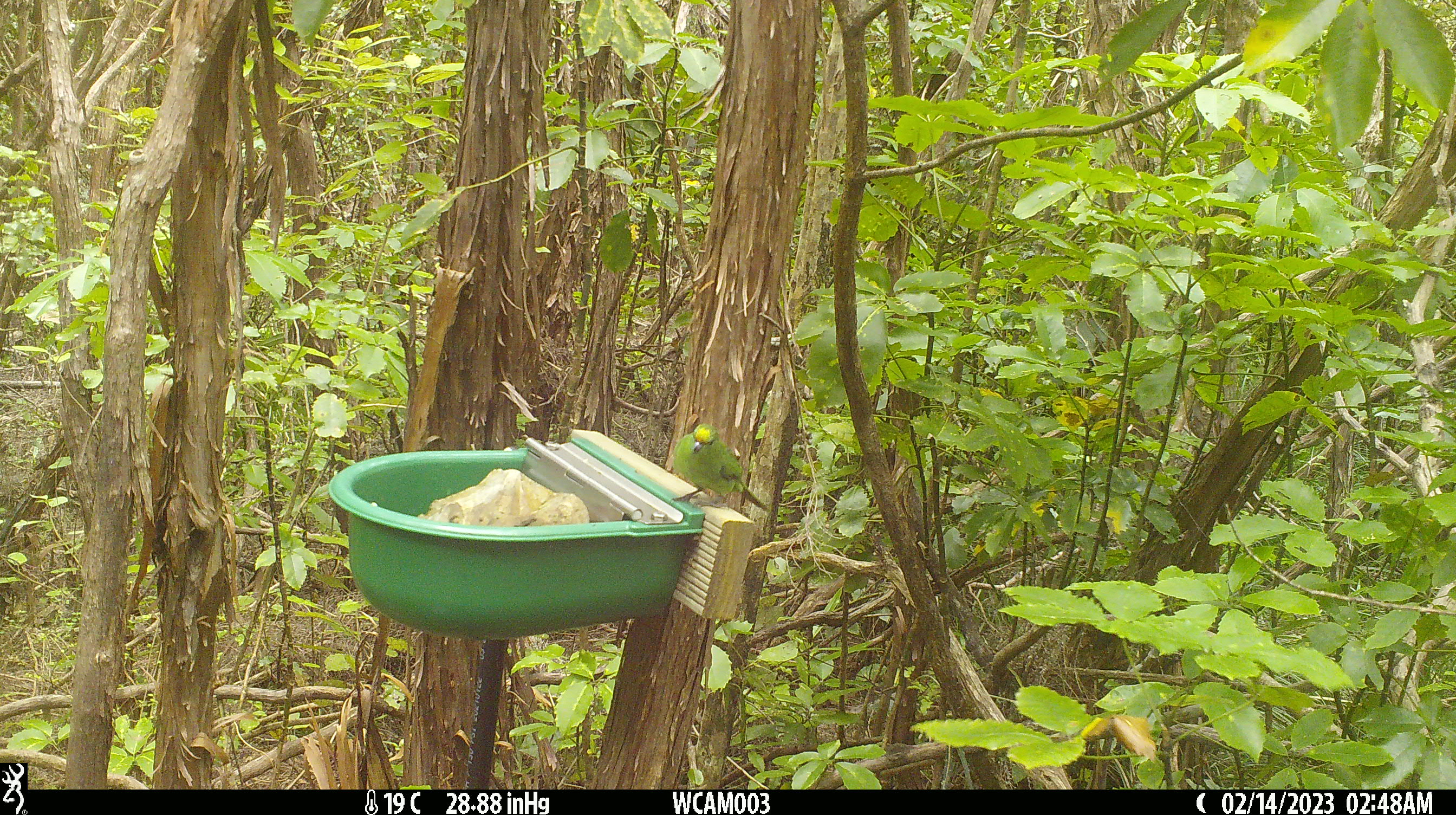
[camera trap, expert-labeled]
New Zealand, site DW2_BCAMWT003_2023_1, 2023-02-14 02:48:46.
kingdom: Animalia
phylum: Chordata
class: Aves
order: Psittaciformes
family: Psittaculidae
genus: Cyanoramphus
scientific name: Cyanoramphus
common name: parakeet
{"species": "parakeet (Cyanoramphus)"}